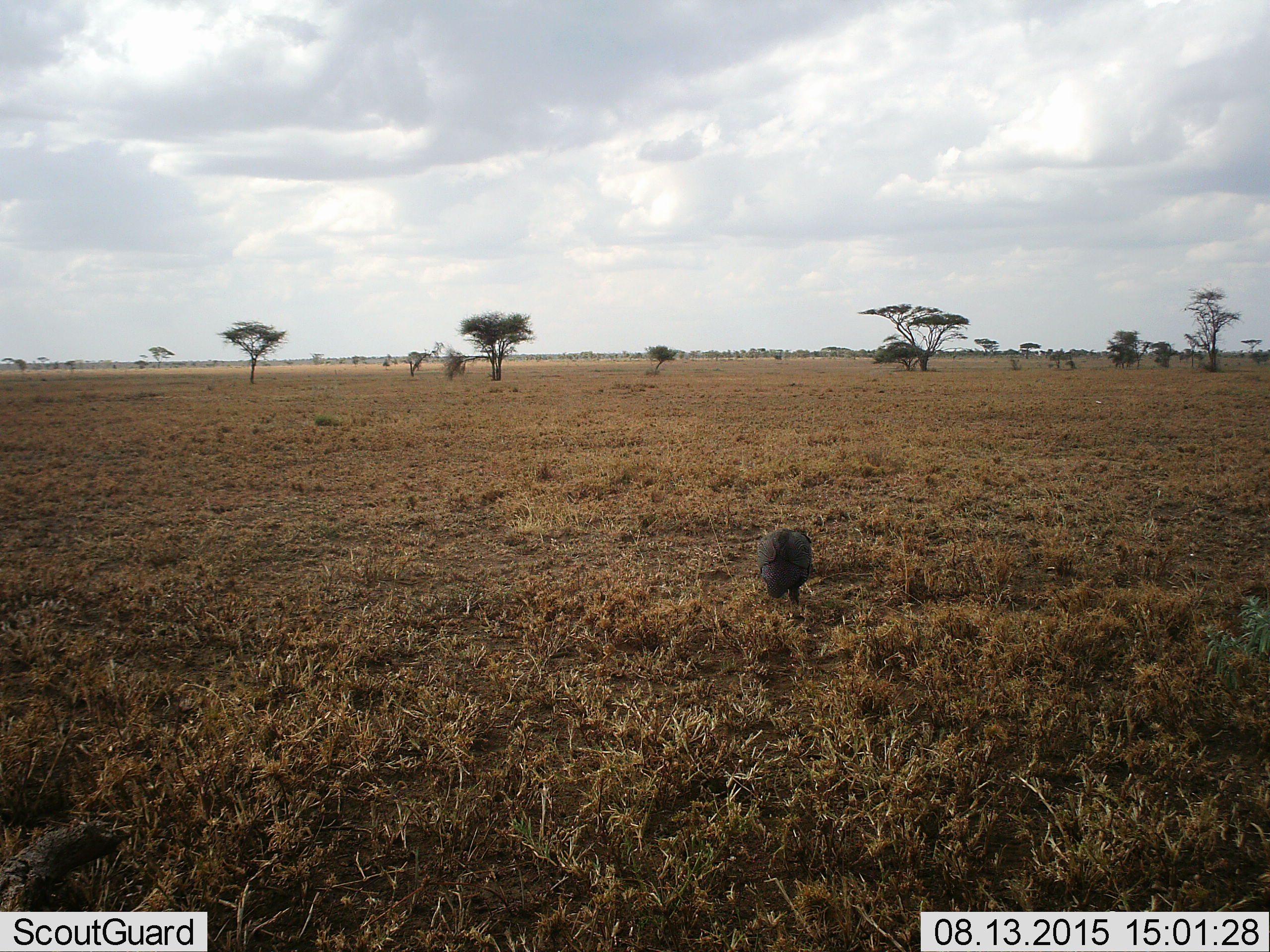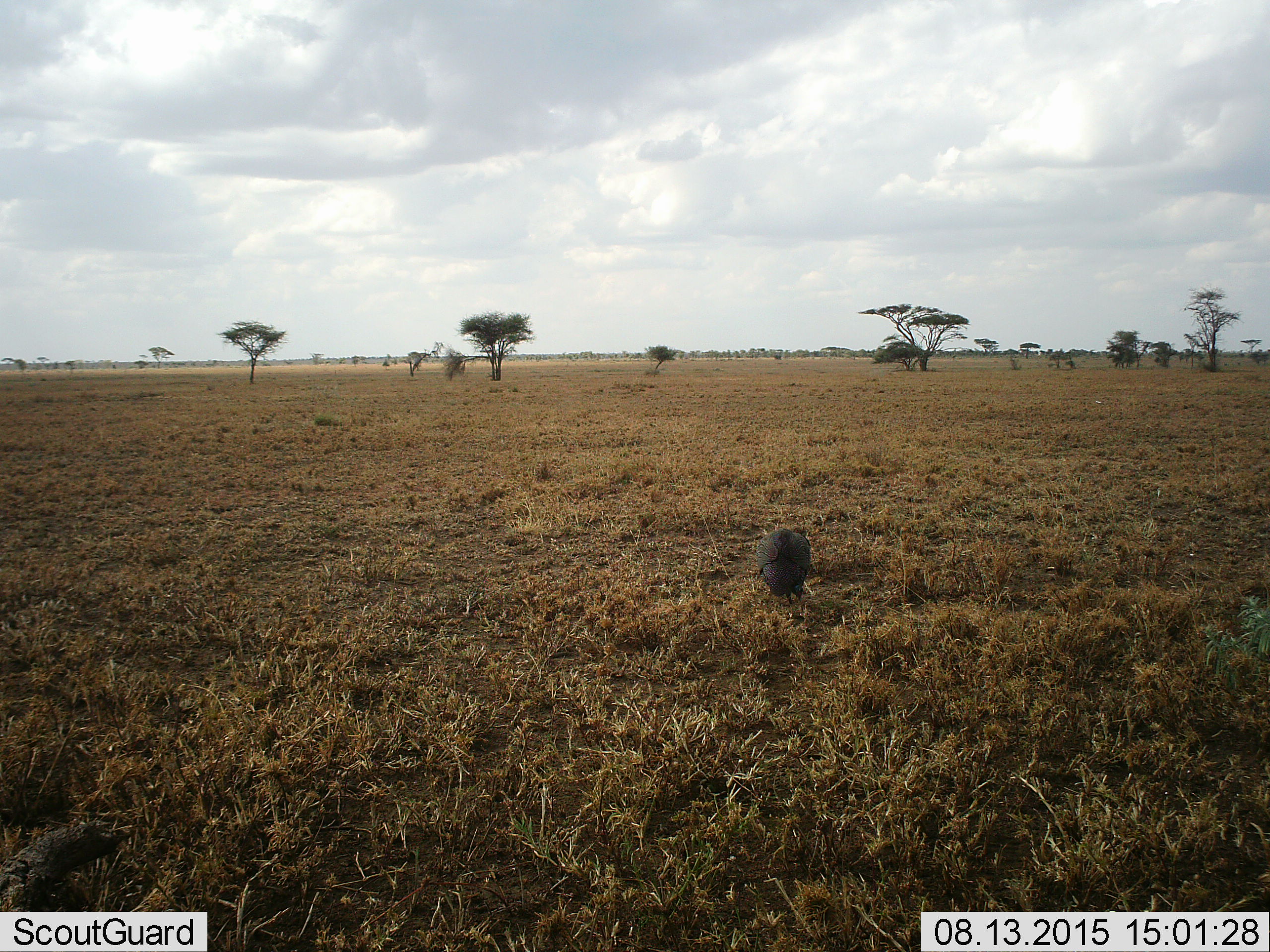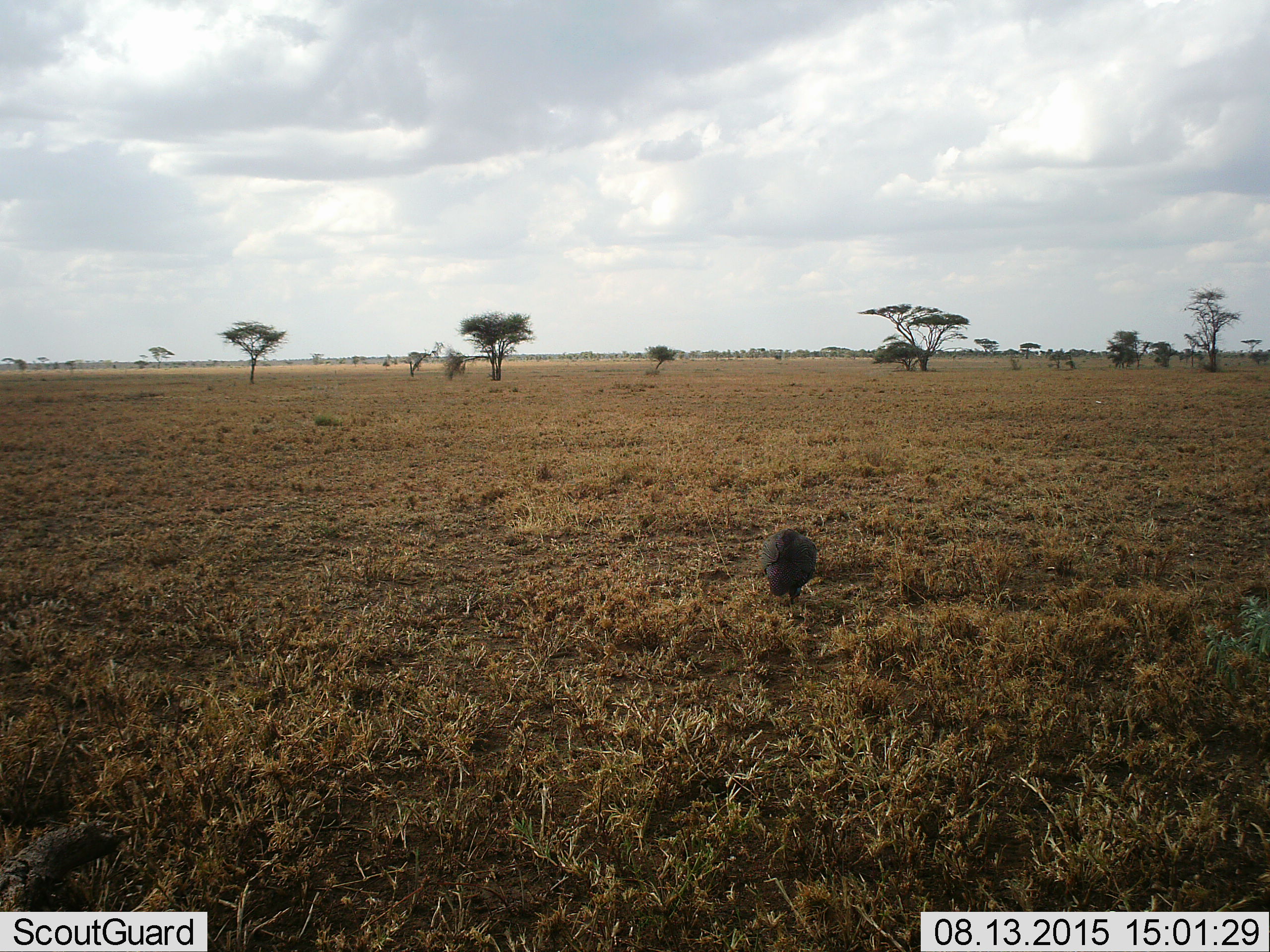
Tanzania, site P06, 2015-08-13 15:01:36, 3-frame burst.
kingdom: Animalia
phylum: Chordata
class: Aves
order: Galliformes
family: Numididae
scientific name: Numididae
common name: guinea fowl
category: guineafowl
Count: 1.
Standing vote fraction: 80%.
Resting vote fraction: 0%.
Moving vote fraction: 0%.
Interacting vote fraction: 0%.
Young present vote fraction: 0%.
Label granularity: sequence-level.